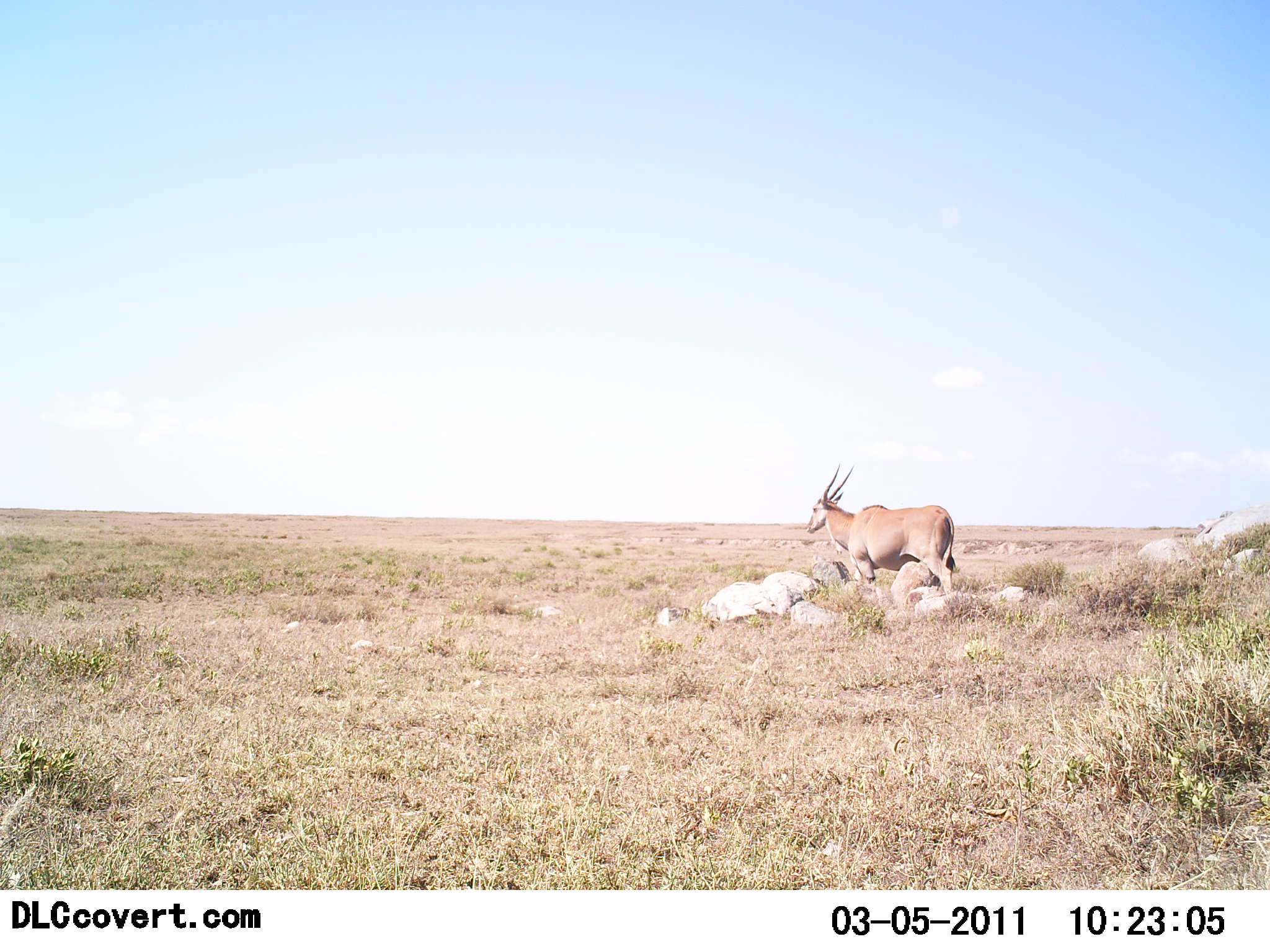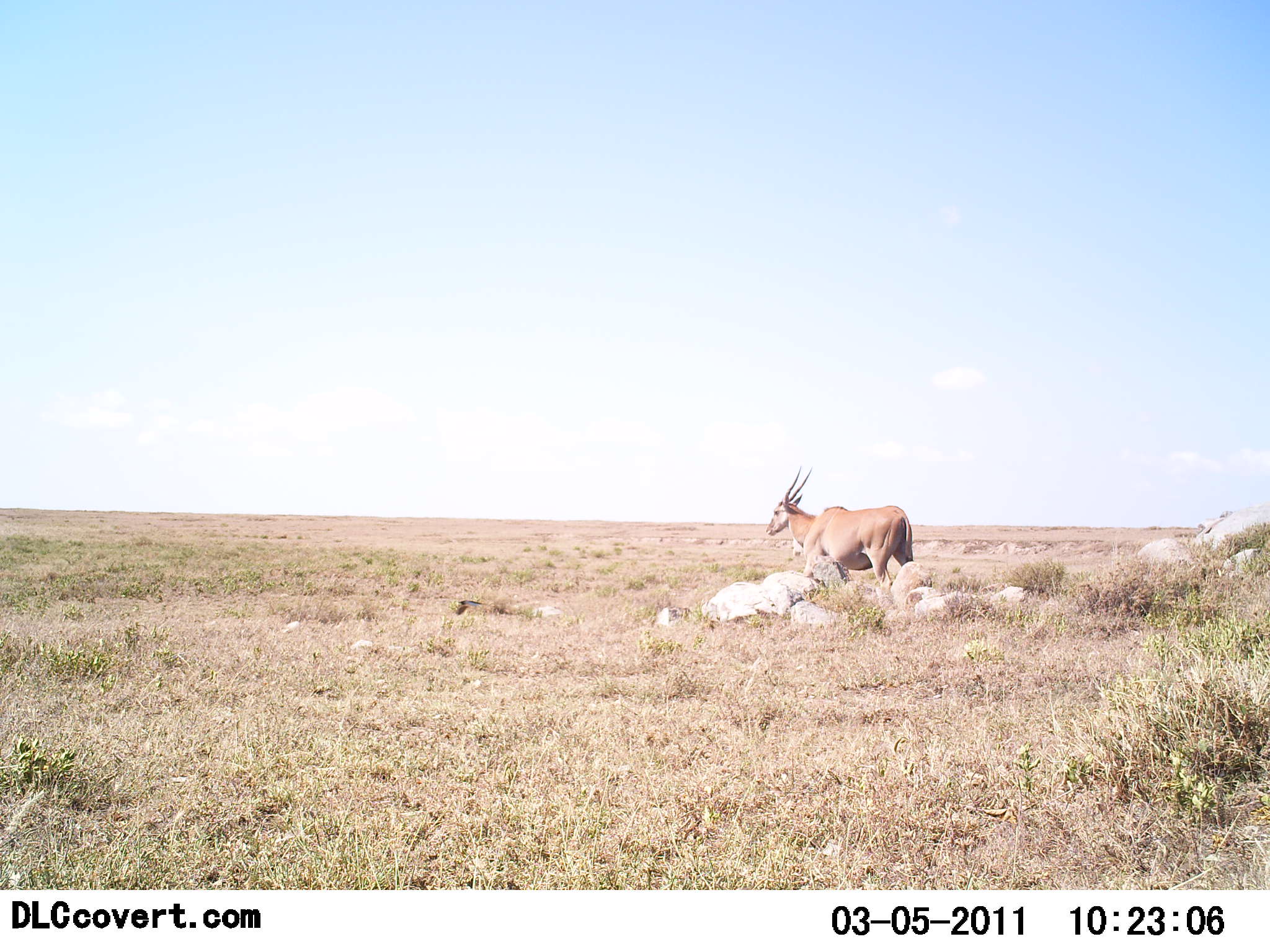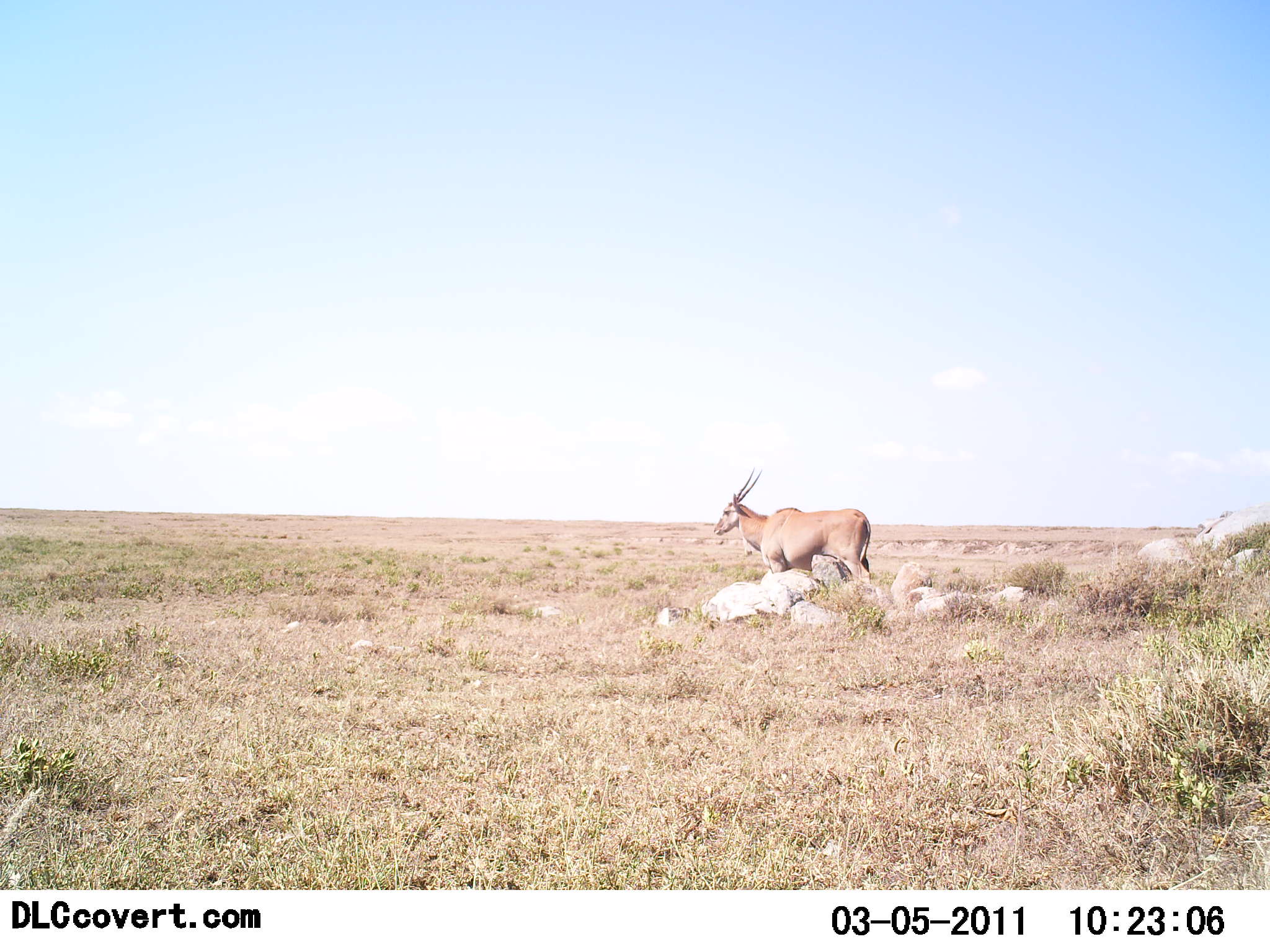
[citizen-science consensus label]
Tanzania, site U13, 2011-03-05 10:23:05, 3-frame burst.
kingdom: Animalia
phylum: Chordata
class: Mammalia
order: Artiodactyla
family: Bovidae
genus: Tragelaphus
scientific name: Tragelaphus oryx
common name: eland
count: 1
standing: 0%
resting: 0%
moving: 100%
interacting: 0%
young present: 0%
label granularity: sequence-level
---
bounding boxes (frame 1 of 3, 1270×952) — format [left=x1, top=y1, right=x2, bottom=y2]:
animal: [left=804, top=463, right=957, bottom=595]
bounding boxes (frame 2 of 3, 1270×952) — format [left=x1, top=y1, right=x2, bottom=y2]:
animal: [left=764, top=465, right=913, bottom=596]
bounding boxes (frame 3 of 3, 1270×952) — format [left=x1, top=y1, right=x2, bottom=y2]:
animal: [left=712, top=466, right=872, bottom=583]